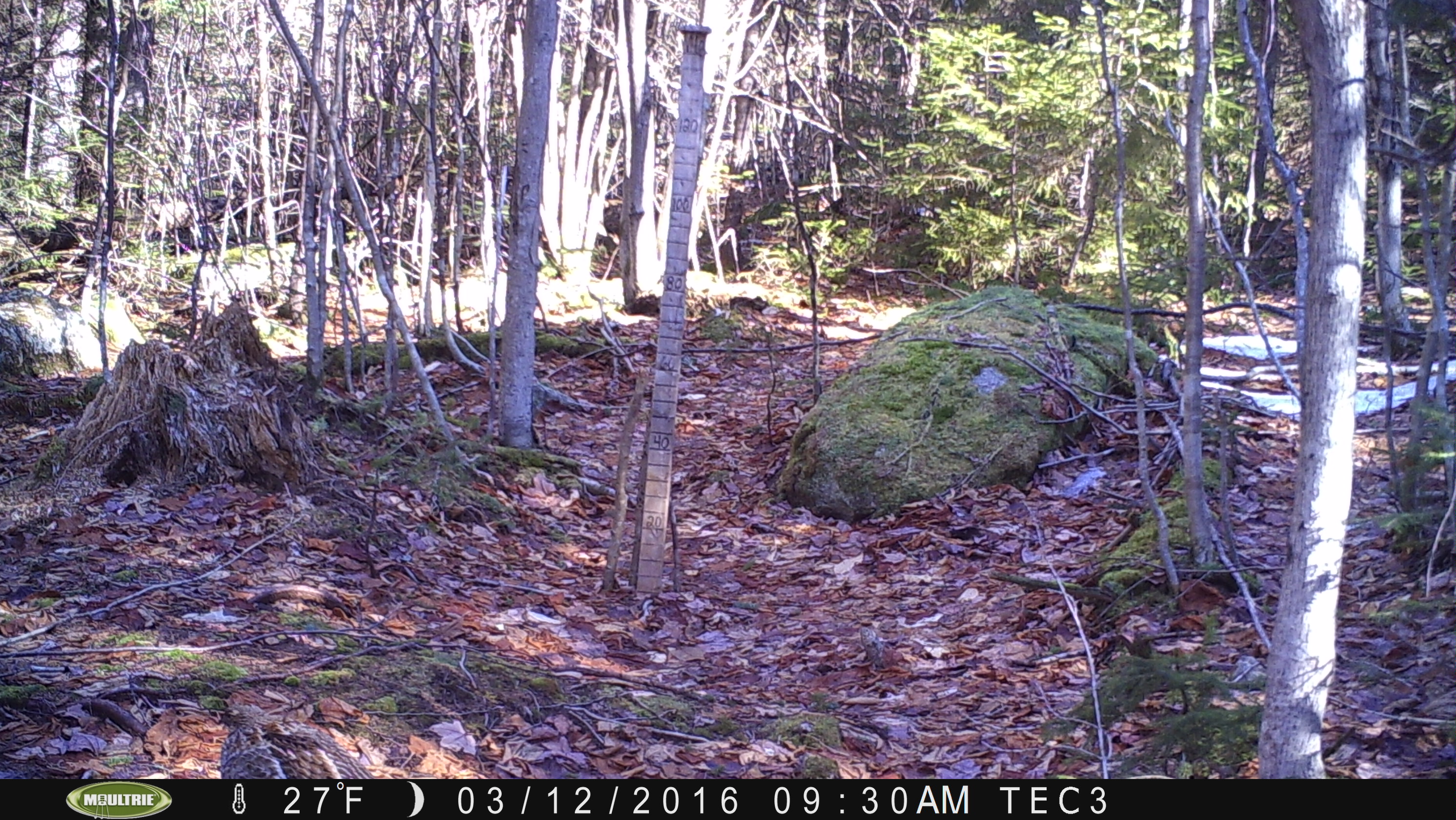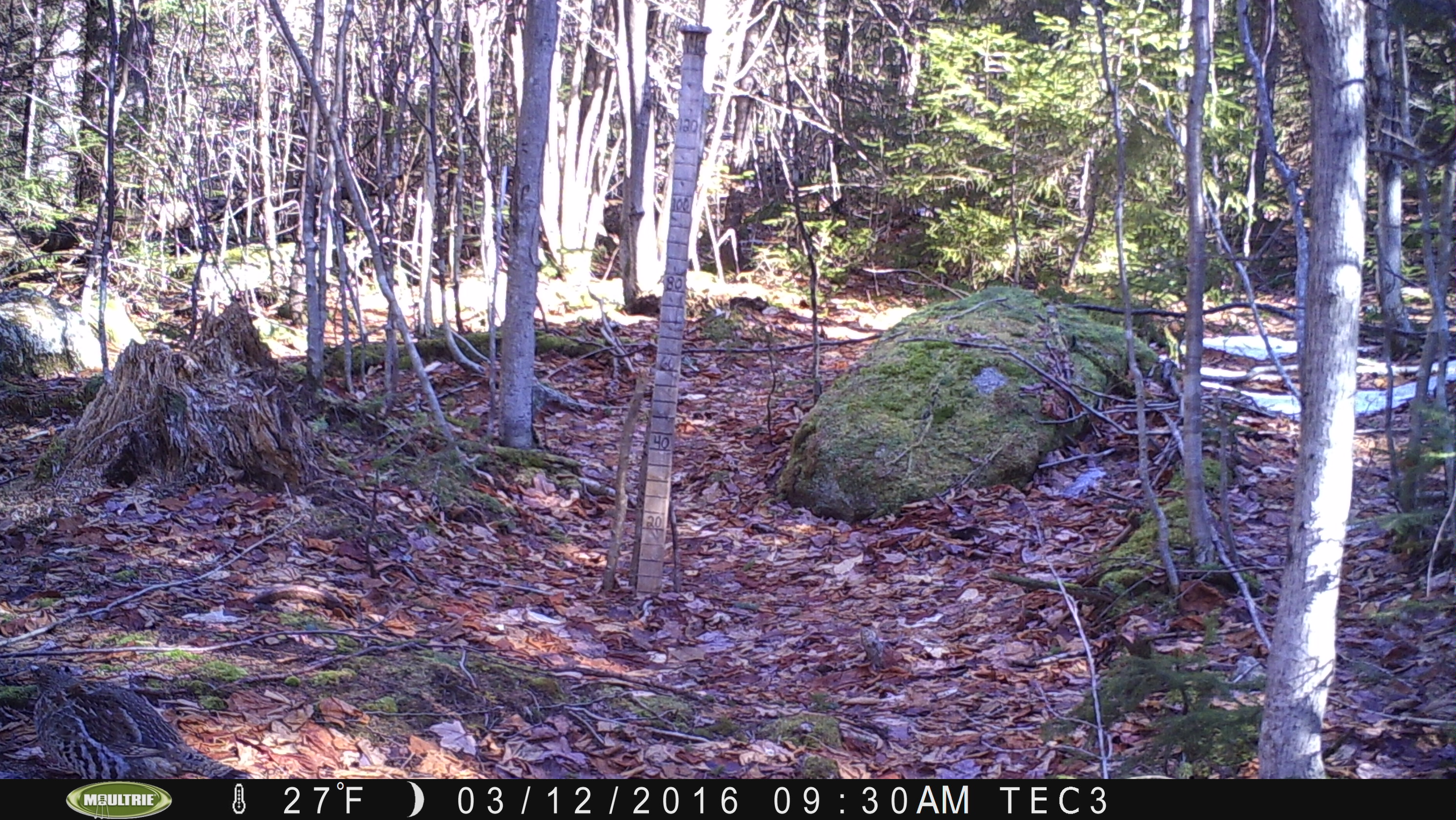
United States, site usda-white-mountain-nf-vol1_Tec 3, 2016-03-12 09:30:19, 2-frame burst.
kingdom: Animalia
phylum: Chordata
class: Aves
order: Galliformes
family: Phasianidae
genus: Bonasa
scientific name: Bonasa umbellus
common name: ruffed grouse